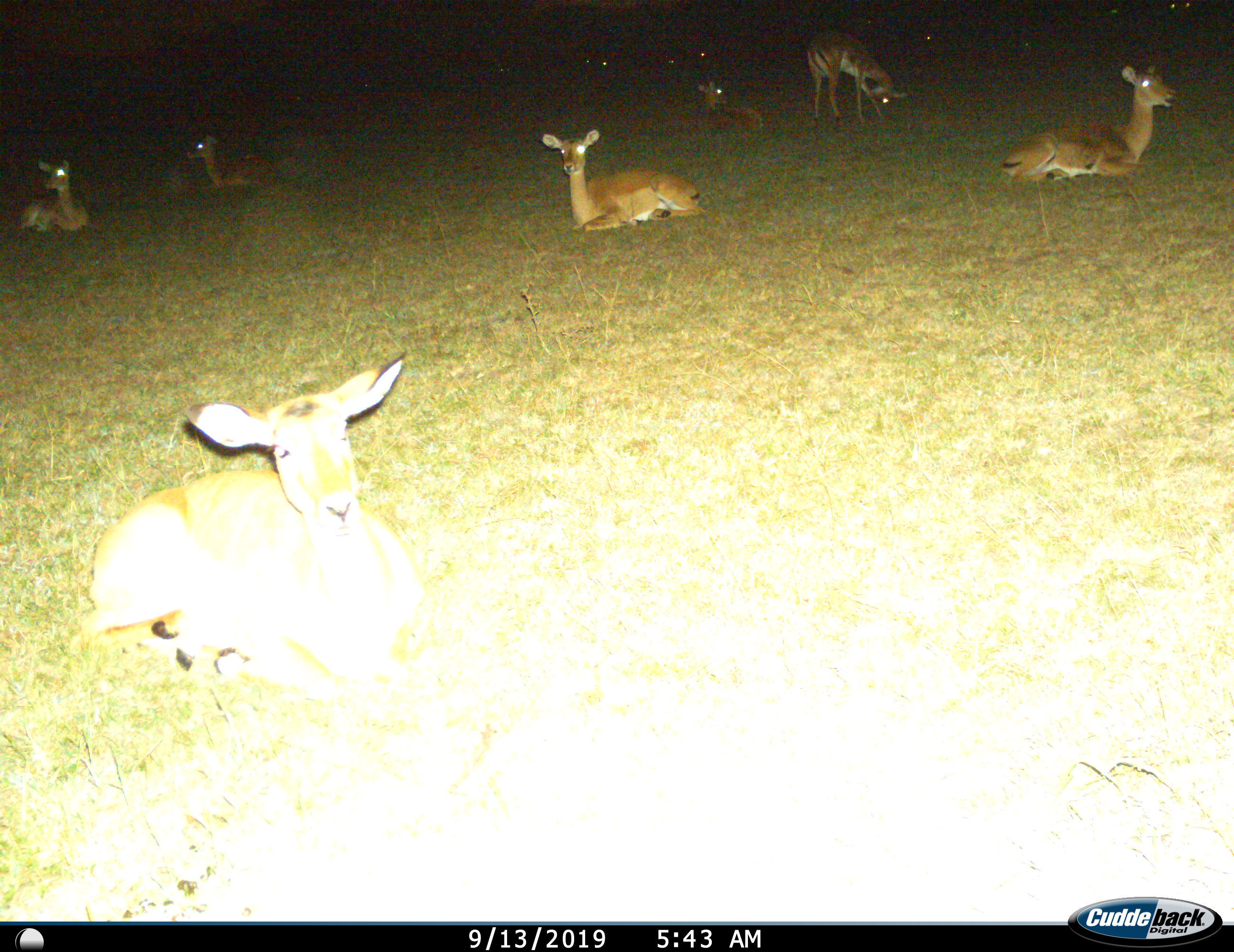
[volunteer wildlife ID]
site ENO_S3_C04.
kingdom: Animalia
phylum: Chordata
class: Mammalia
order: Artiodactyla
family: Bovidae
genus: Aepyceros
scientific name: Aepyceros melampus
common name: impala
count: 10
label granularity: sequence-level